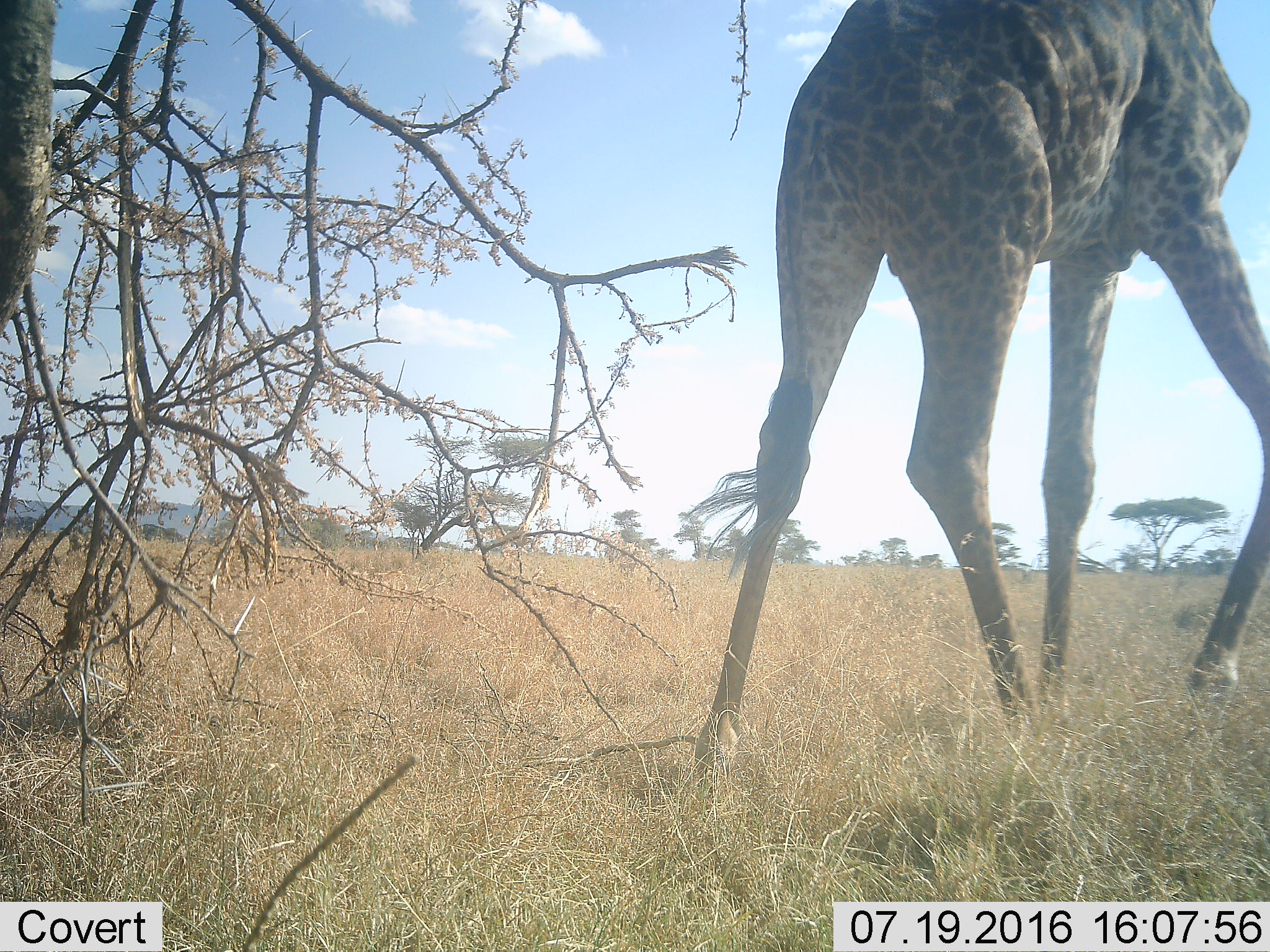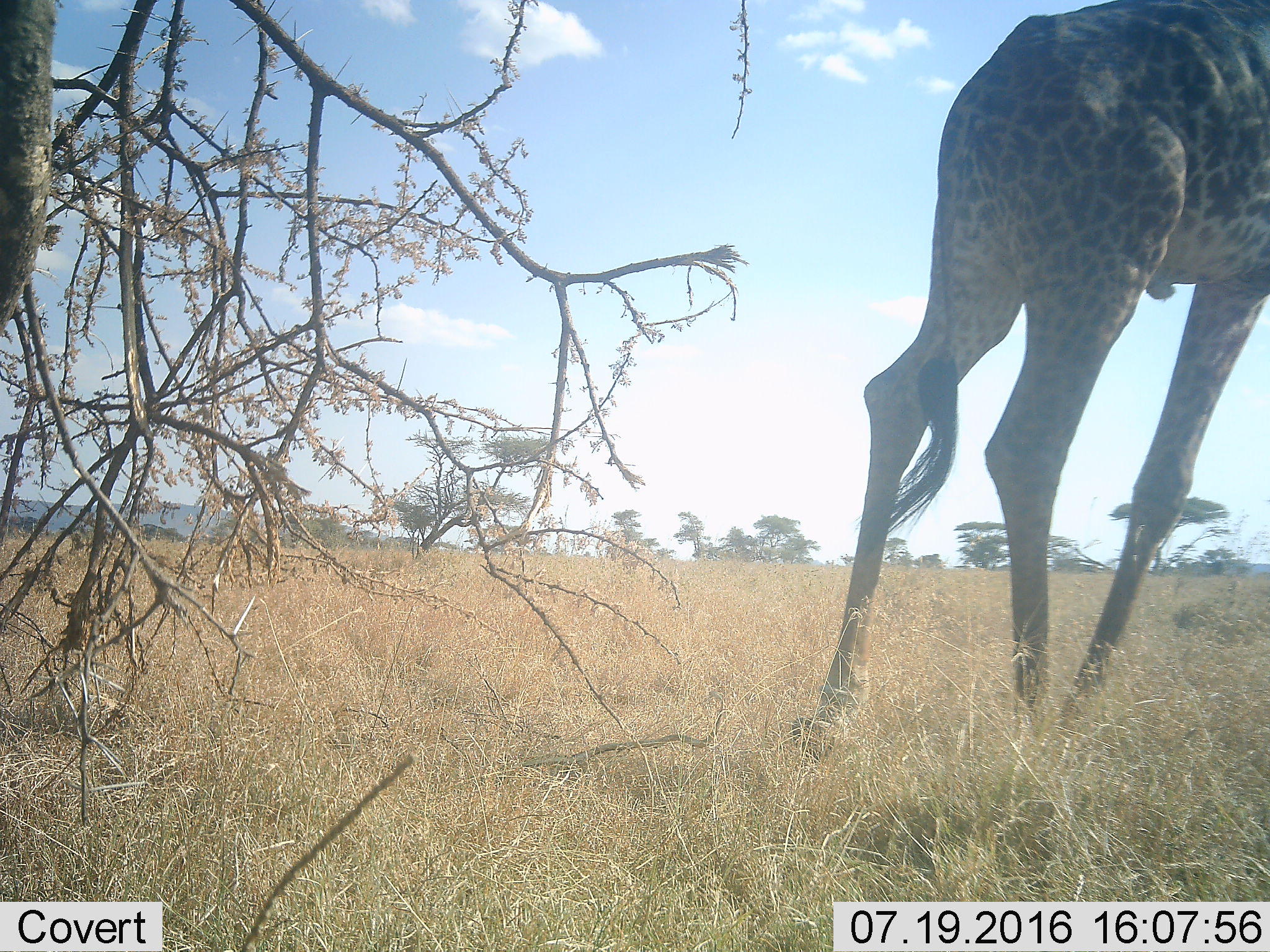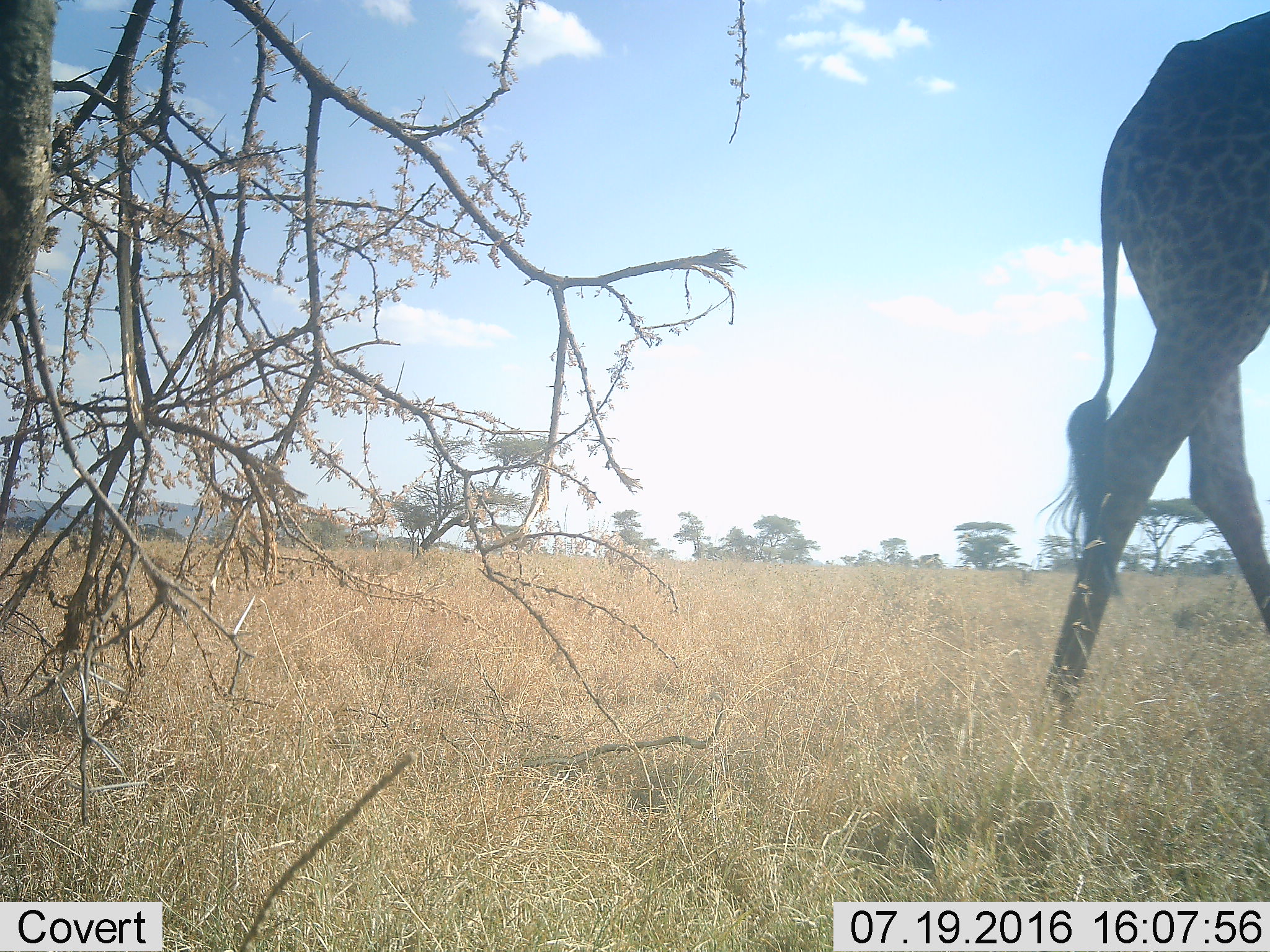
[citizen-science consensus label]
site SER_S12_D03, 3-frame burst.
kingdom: Animalia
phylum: Chordata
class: Mammalia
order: Artiodactyla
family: Giraffidae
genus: Giraffa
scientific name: Giraffa camelopardalis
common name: giraffe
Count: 1.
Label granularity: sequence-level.